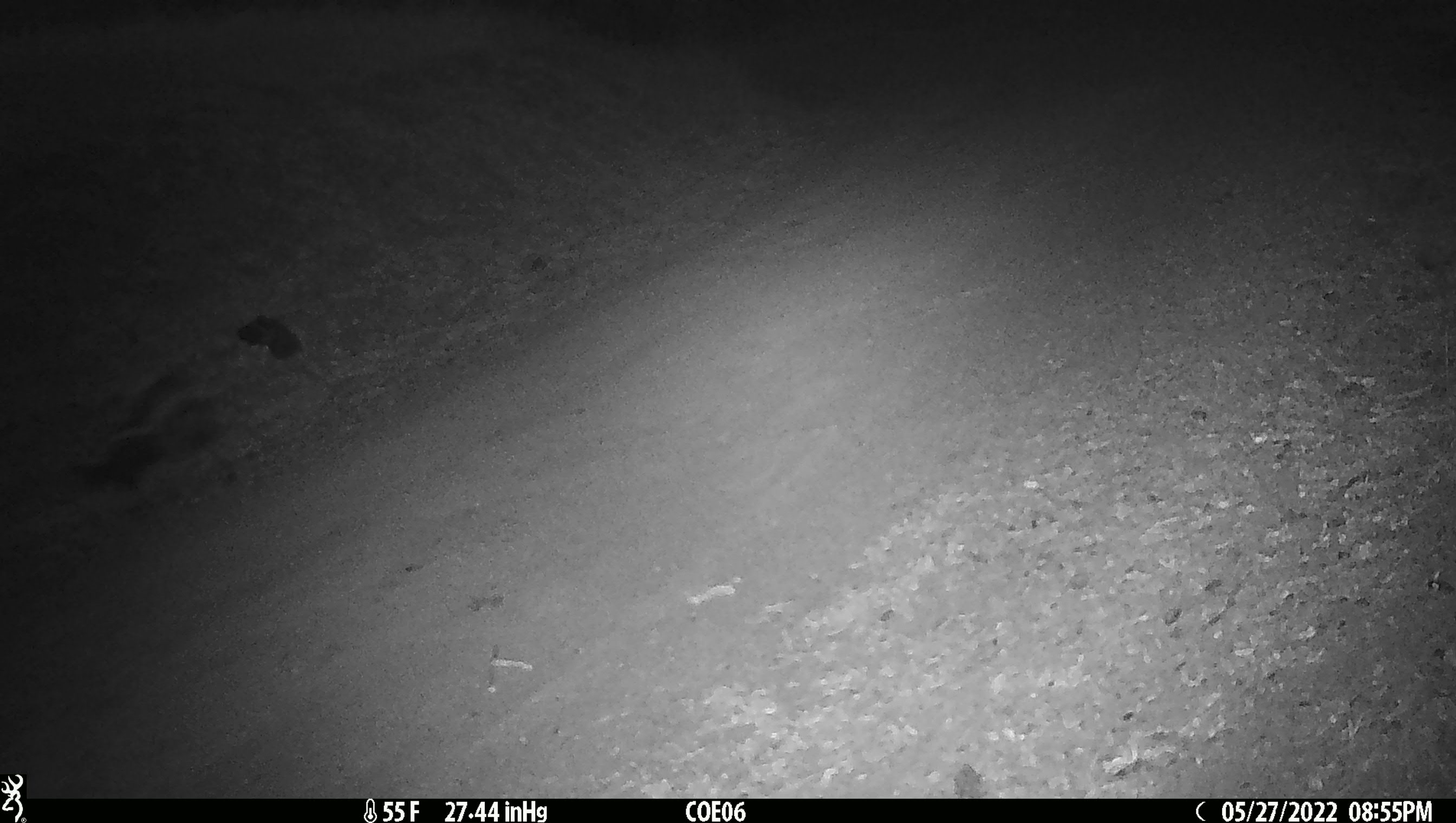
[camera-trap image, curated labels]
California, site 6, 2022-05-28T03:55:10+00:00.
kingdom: Animalia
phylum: Chordata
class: Mammalia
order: Carnivora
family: Mephitidae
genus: Mephitis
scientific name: Mephitis mephitis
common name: striped skunk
Striped skunk (Mephitis mephitis).